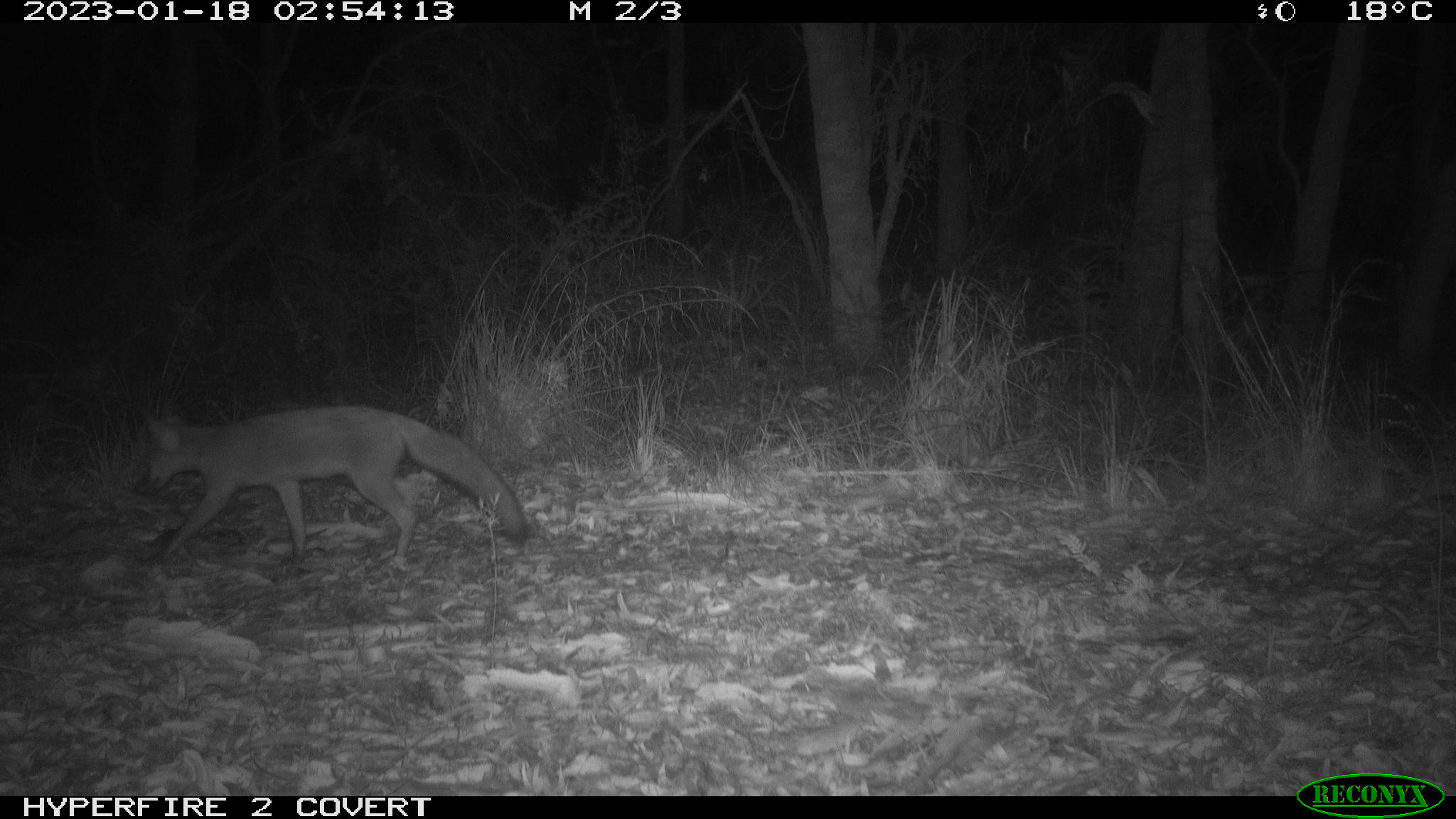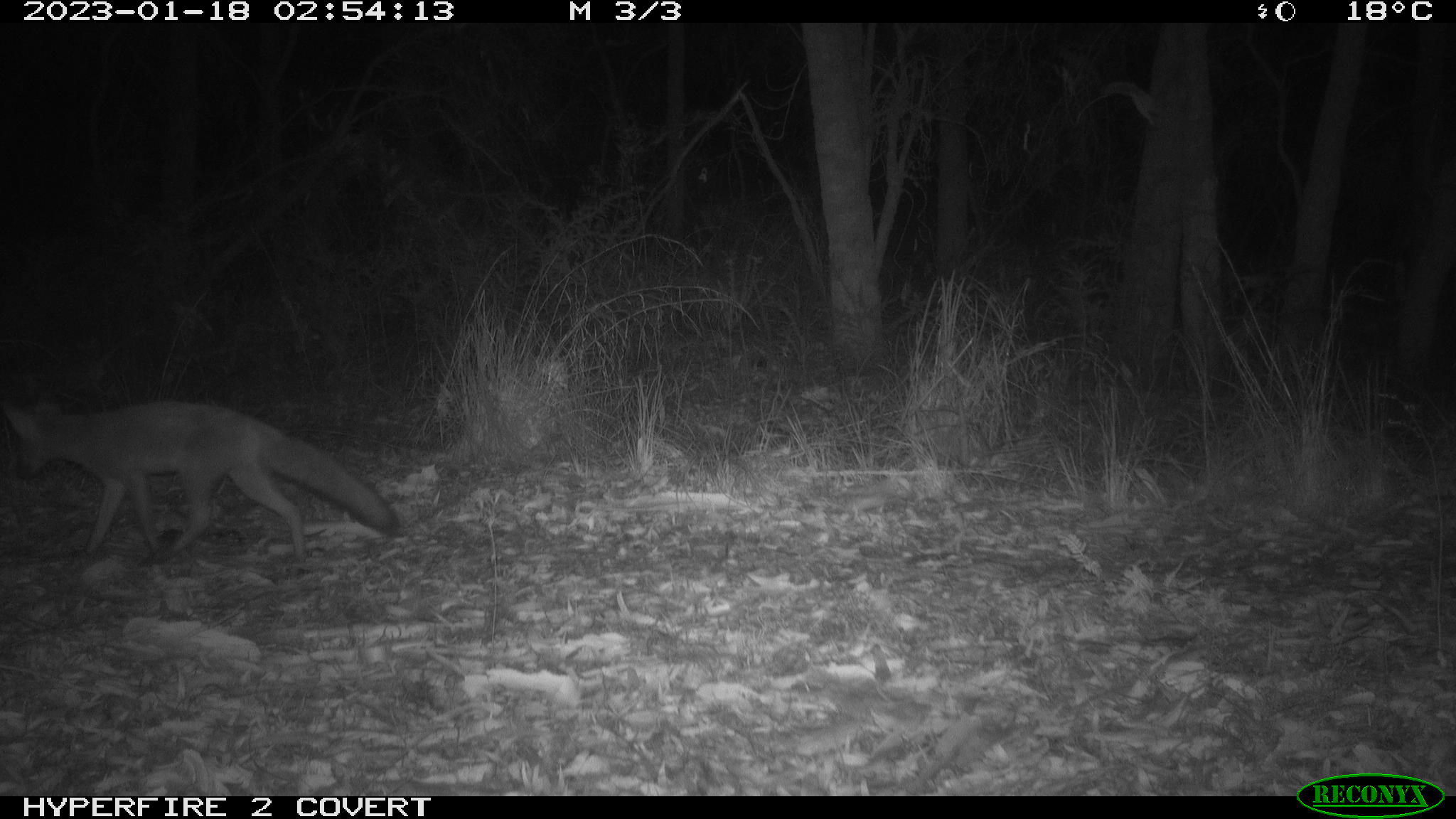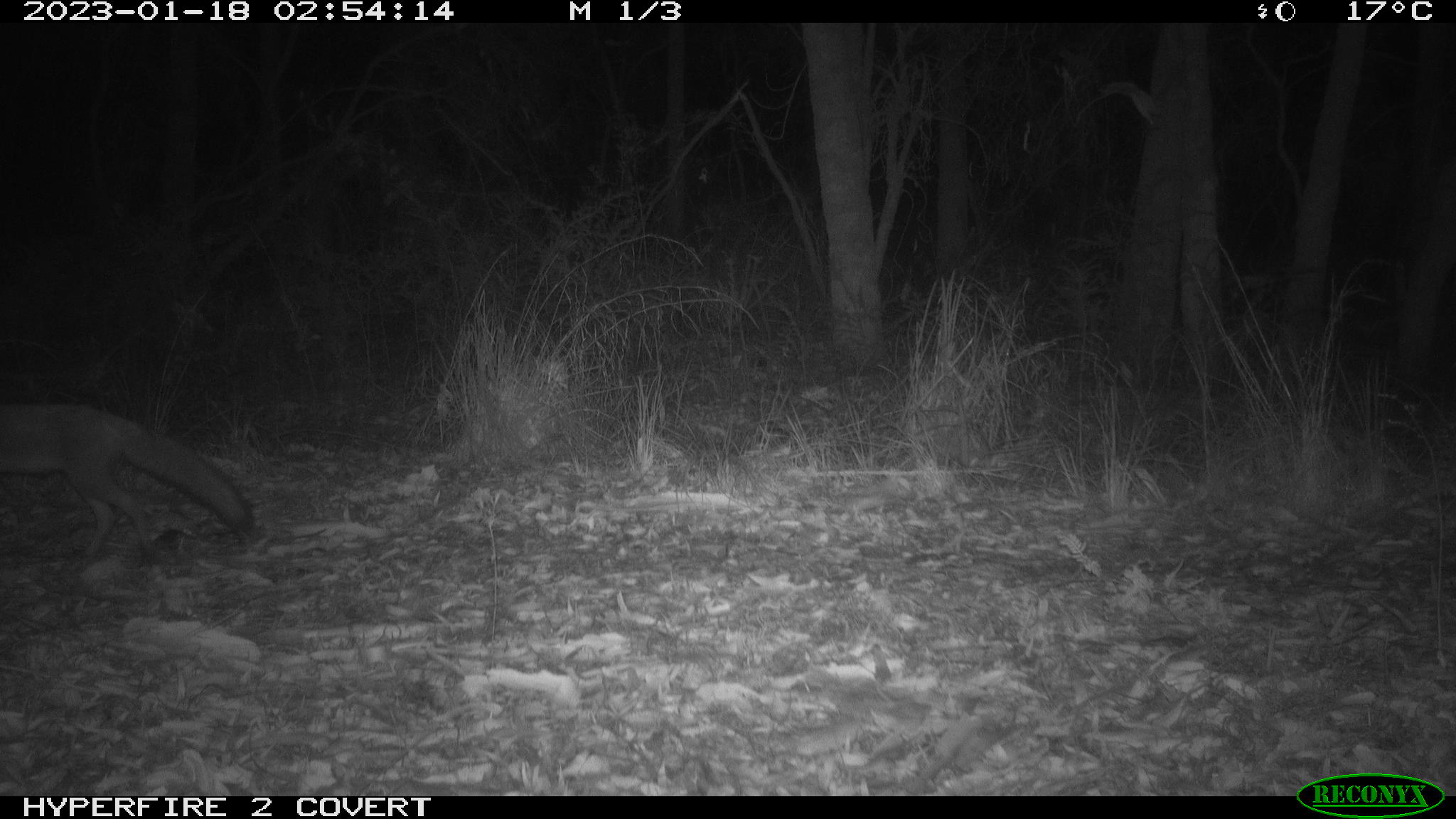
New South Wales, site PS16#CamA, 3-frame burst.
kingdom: Animalia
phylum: Chordata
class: Mammalia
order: Carnivora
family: Canidae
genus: Vulpes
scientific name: Vulpes vulpes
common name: red fox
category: fox